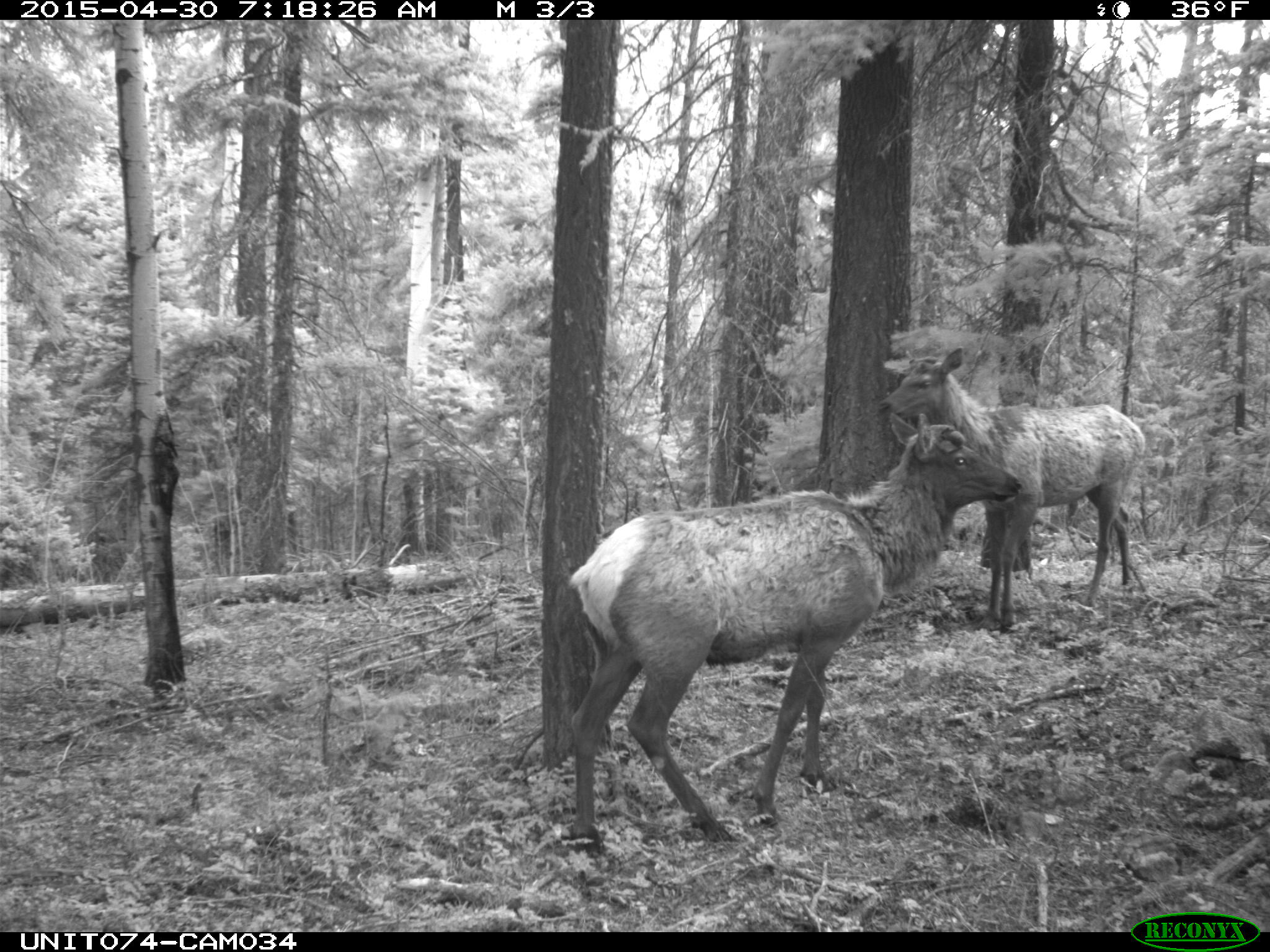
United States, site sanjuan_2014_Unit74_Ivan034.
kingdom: Animalia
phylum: Chordata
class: Mammalia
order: Artiodactyla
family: Cervidae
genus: Cervus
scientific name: Cervus elaphus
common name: red deer